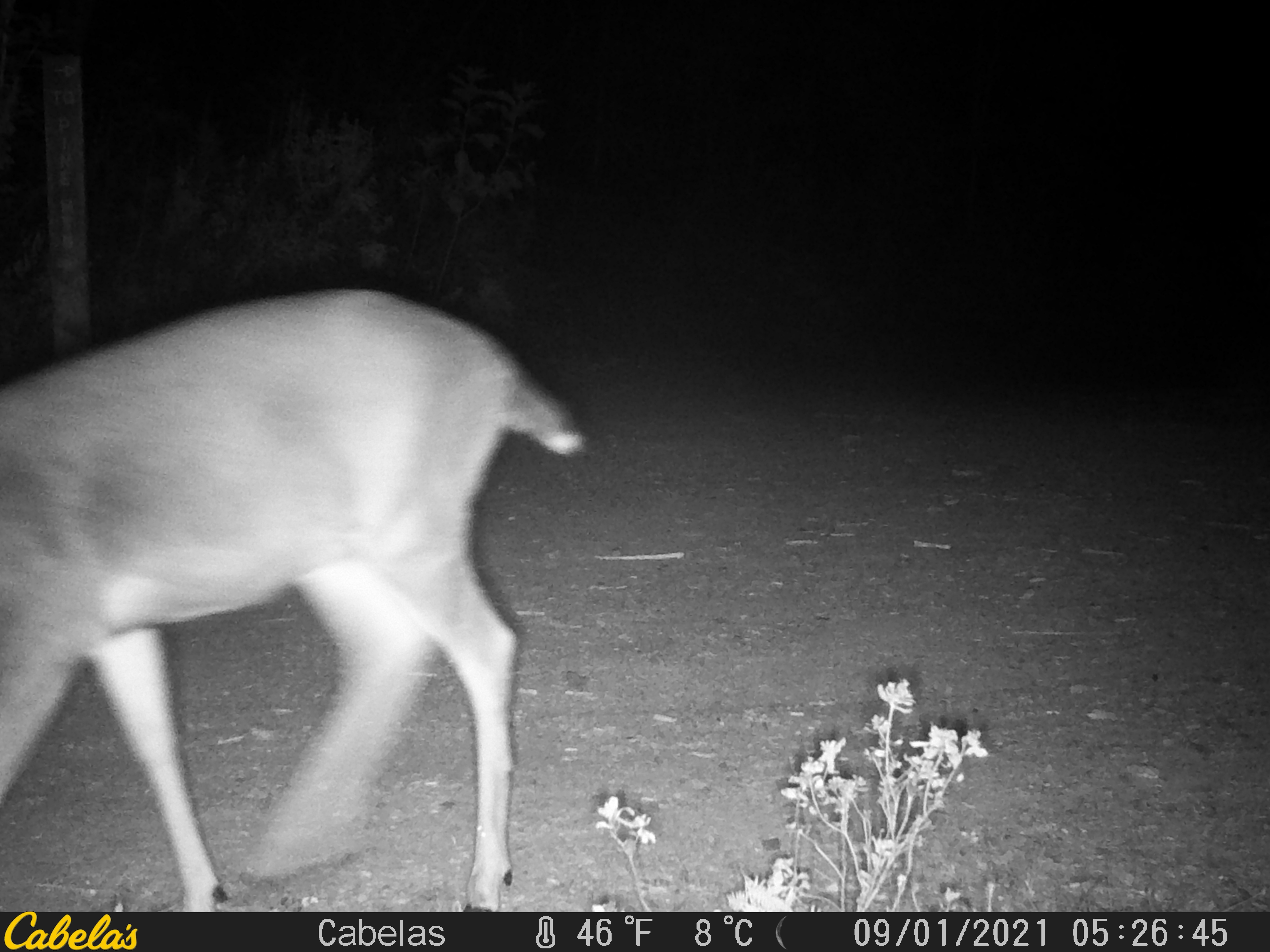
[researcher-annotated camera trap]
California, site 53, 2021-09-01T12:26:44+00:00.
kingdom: Animalia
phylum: Chordata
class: Mammalia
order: Artiodactyla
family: Cervidae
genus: Odocoileus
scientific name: Odocoileus hemionus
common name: mule deer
Mule deer (Odocoileus hemionus).